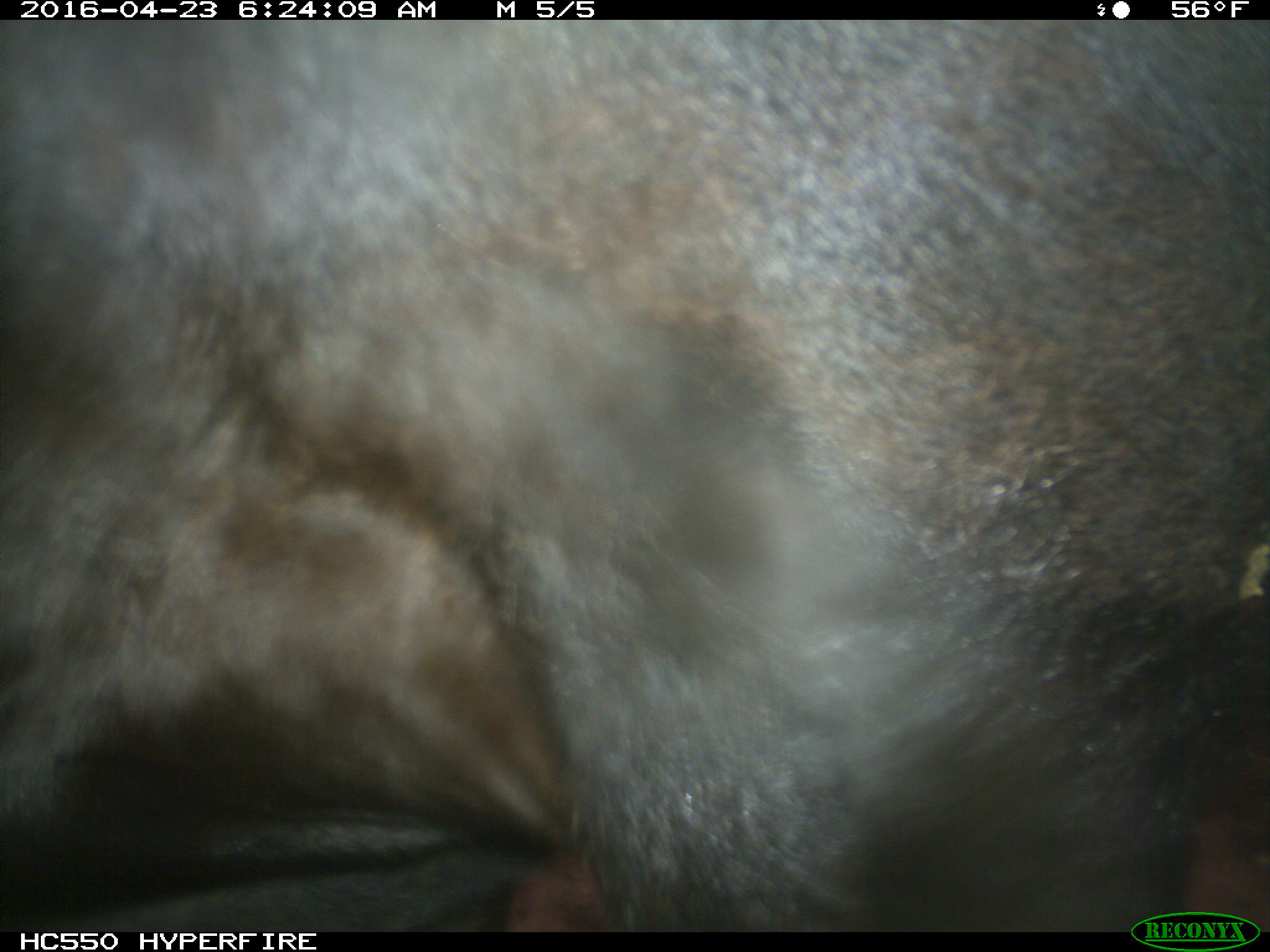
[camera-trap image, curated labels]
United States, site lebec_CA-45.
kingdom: Animalia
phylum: Chordata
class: Mammalia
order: Artiodactyla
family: Bovidae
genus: Bos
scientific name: Bos taurus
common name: domestic cow